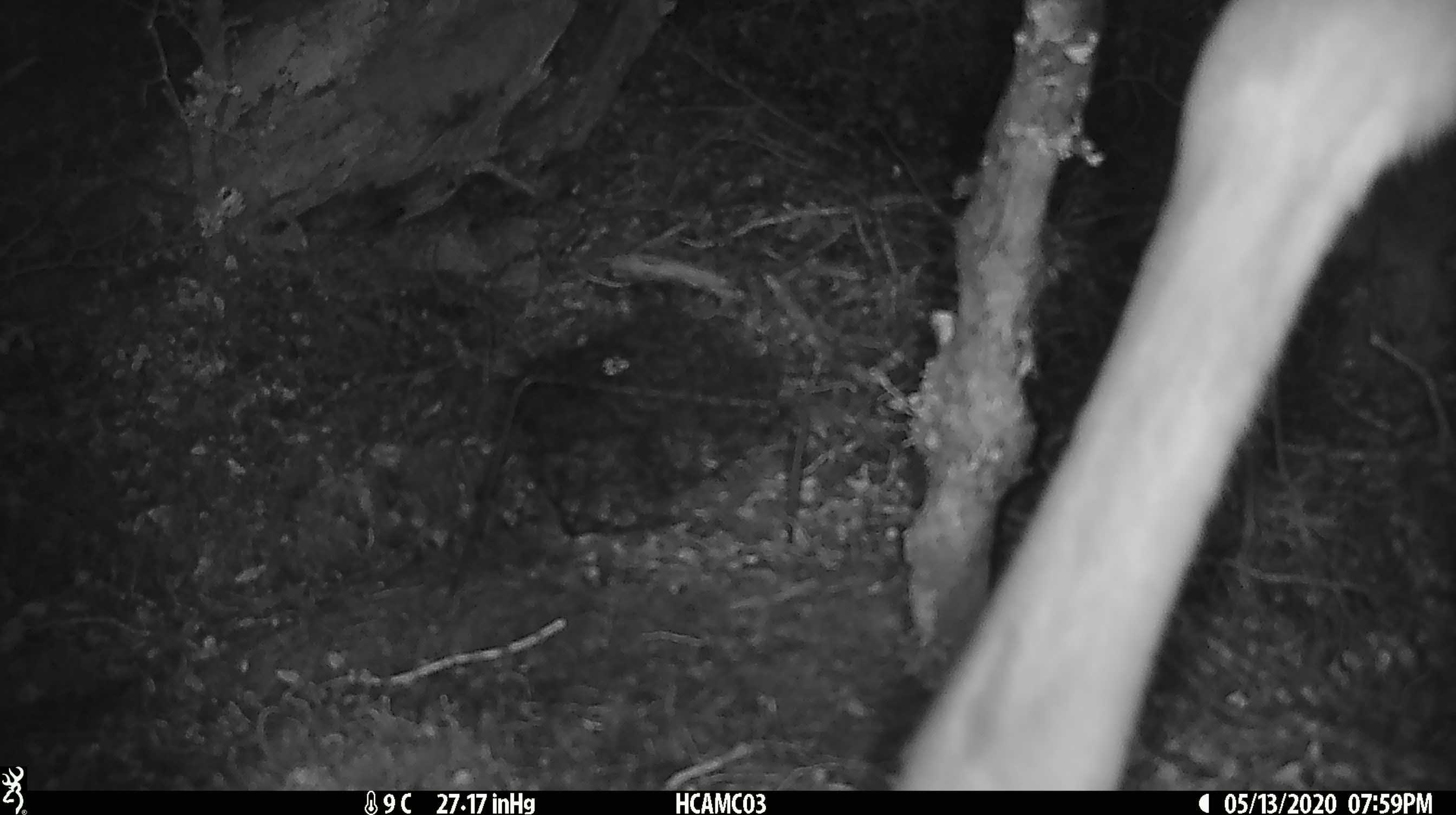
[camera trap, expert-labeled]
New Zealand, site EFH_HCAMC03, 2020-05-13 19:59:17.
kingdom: Animalia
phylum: Chordata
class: Mammalia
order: Artiodactyla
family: Cervidae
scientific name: Cervidae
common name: deer